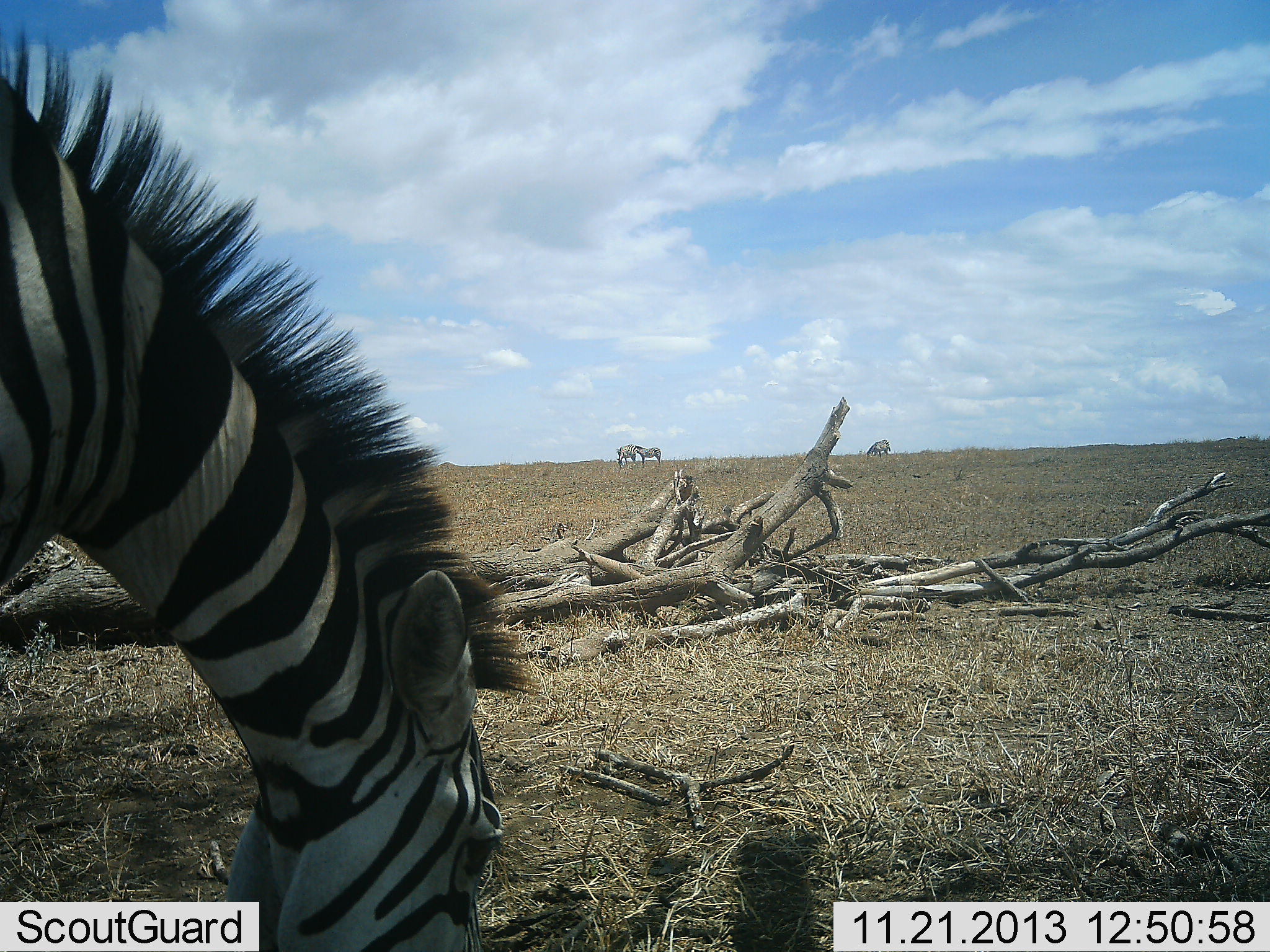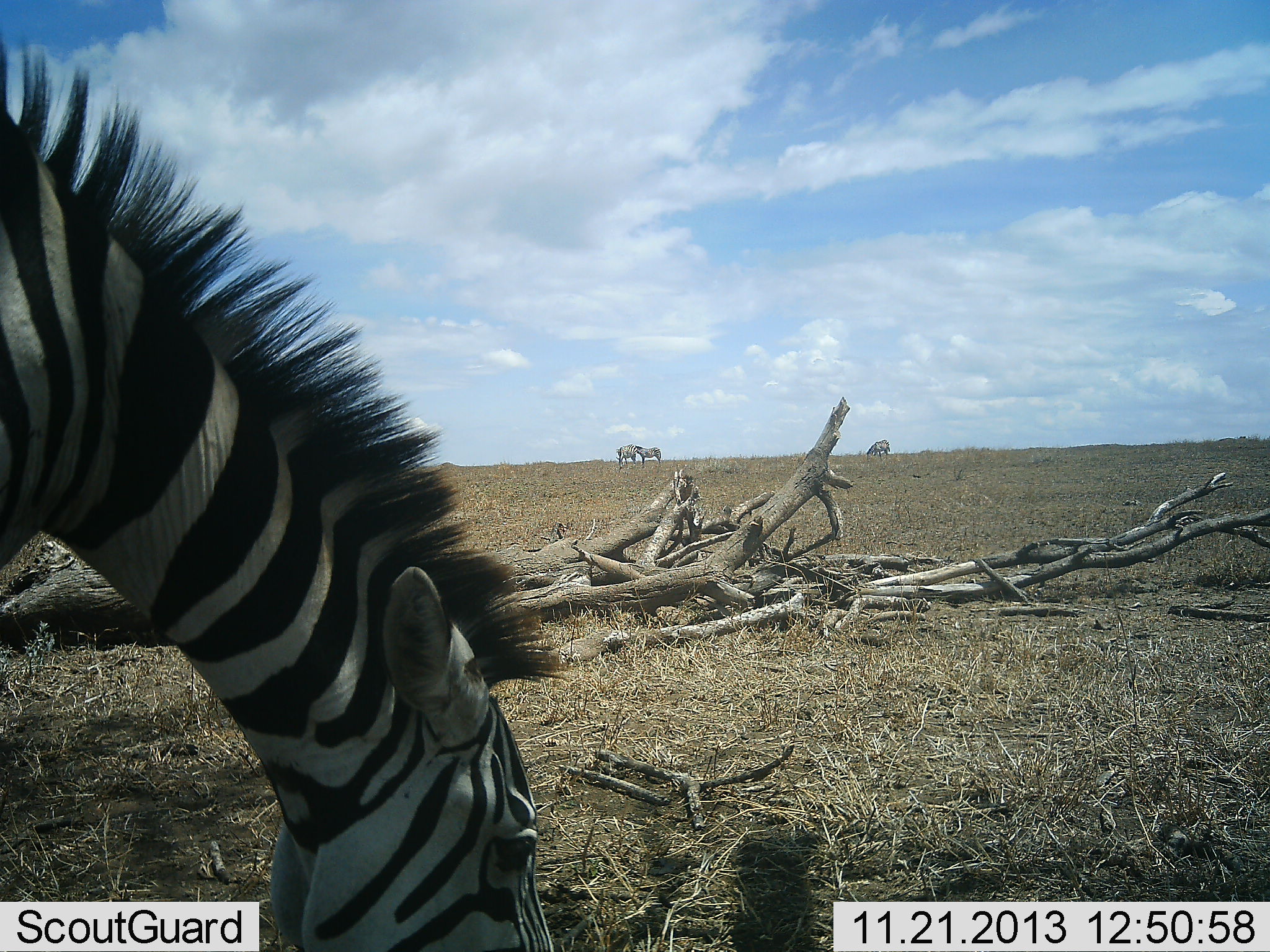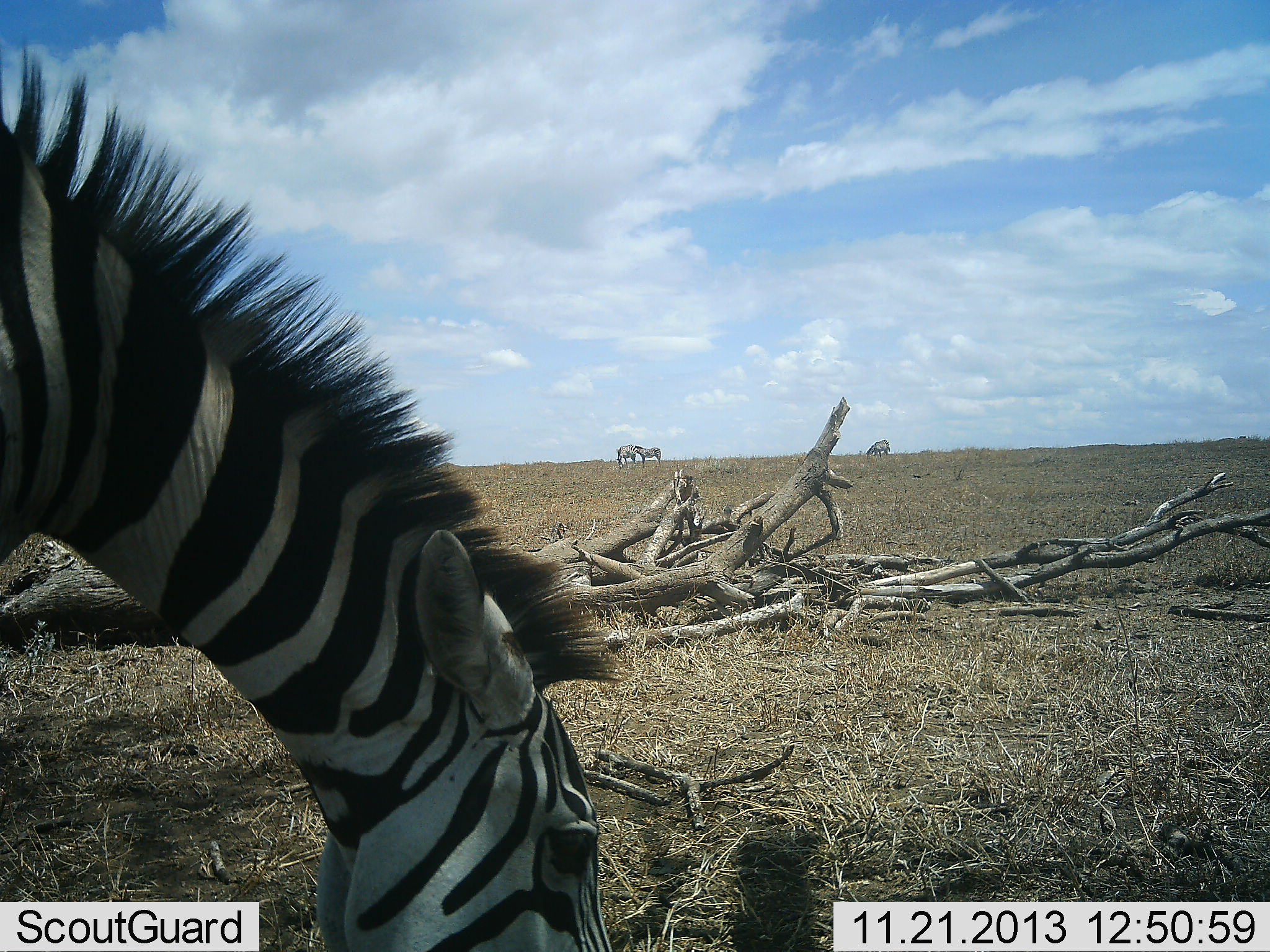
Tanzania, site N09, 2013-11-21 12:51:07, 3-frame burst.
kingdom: Animalia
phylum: Chordata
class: Mammalia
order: Perissodactyla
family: Equidae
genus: Equus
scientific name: Equus quagga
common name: plains zebra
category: zebra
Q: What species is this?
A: Zebra (plains zebra) (Equus quagga).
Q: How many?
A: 4.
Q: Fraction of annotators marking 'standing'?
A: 55%.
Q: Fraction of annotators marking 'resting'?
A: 0%.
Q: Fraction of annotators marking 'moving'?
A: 0%.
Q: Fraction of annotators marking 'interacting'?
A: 9%.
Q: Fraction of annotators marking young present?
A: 0%.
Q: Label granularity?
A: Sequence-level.